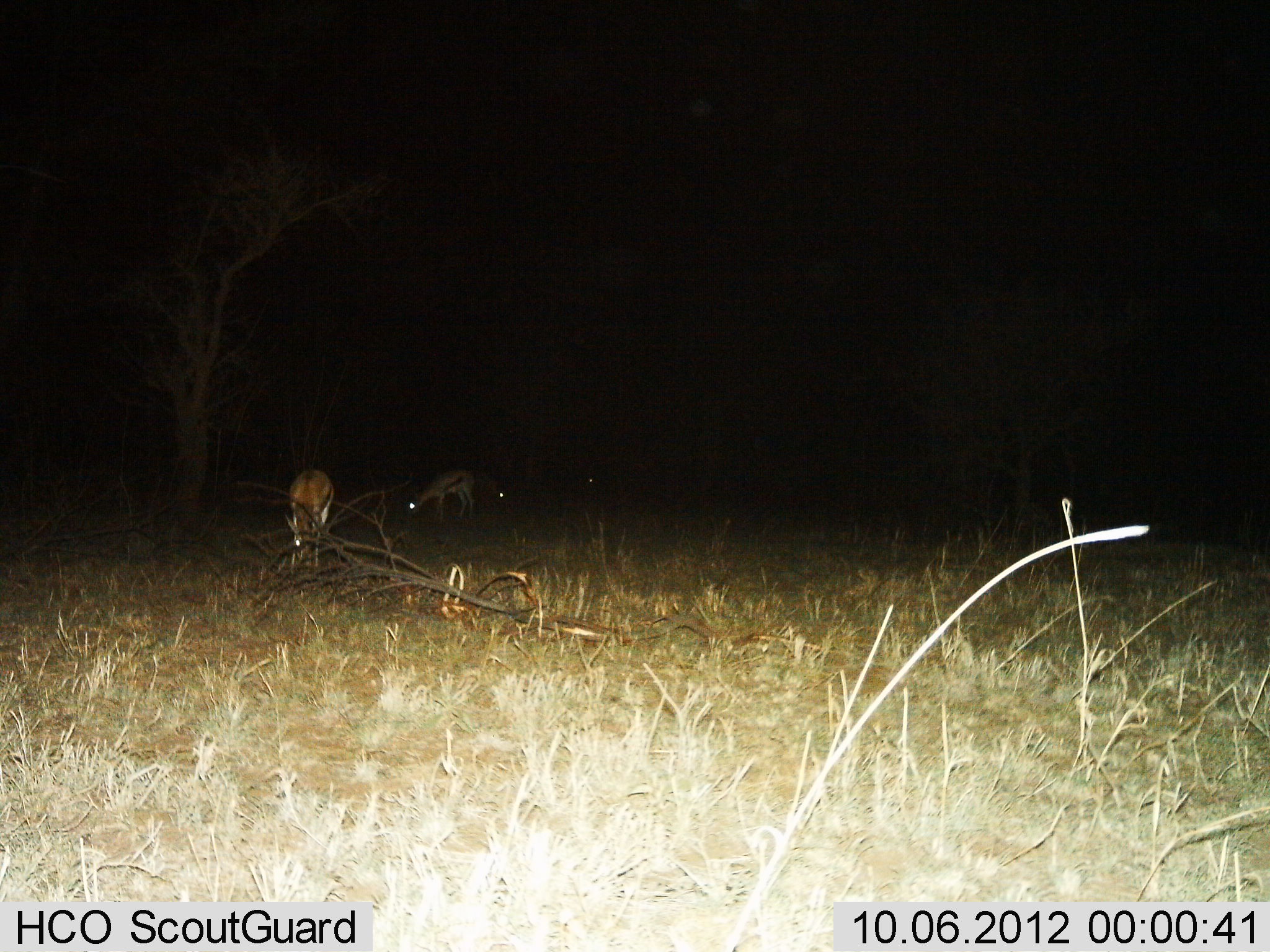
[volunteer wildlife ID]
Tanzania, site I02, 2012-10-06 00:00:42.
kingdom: Animalia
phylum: Chordata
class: Mammalia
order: Artiodactyla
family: Bovidae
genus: Eudorcas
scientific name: Eudorcas thomsonii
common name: thomson's gazelle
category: gazellethomsons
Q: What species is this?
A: Gazellethomsons (thomson's gazelle) (Eudorcas thomsonii).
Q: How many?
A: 3.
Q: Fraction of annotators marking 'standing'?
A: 40%.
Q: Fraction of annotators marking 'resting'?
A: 0%.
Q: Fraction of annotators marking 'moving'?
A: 0%.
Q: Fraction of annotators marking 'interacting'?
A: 0%.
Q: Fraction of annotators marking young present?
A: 0%.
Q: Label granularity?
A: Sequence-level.